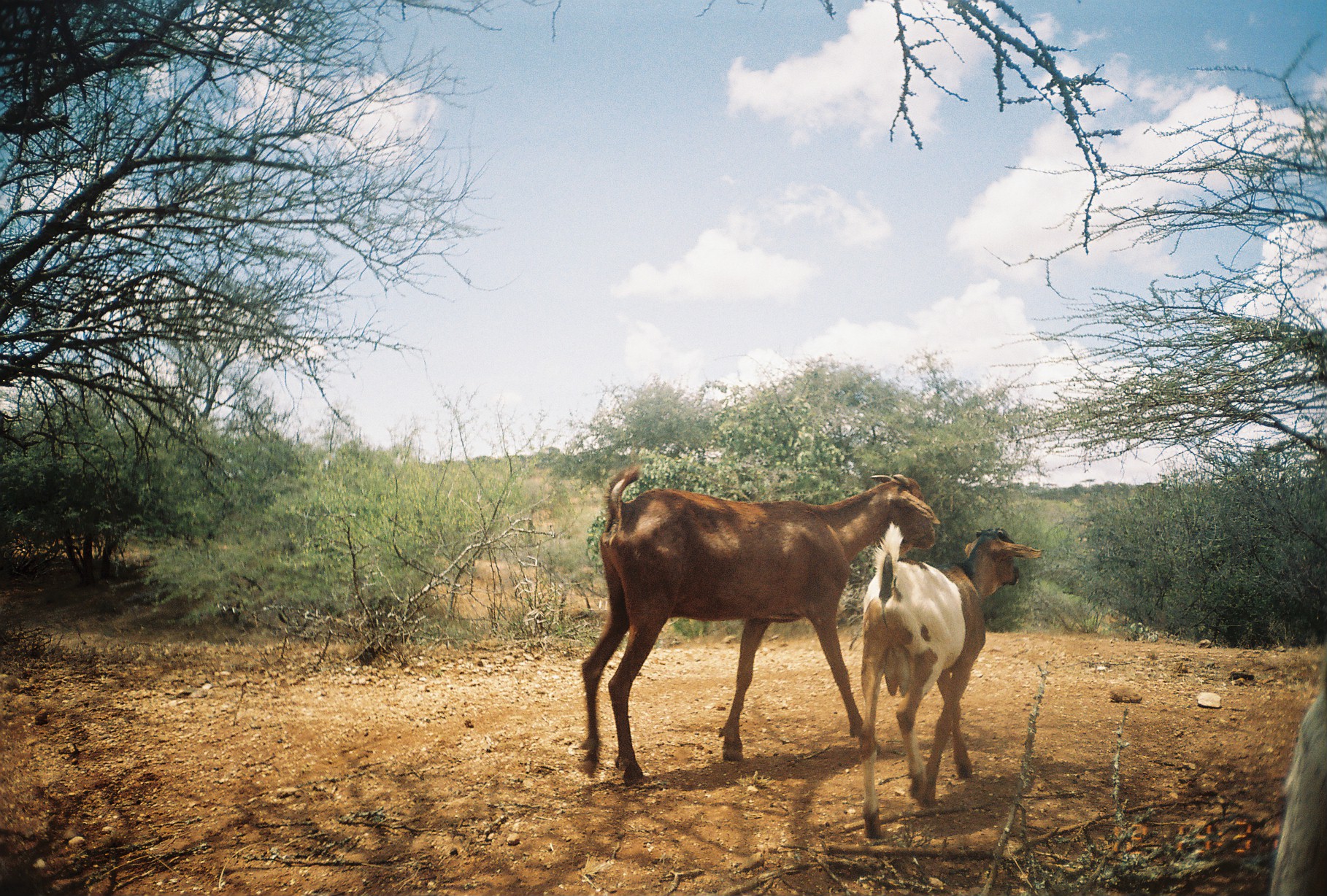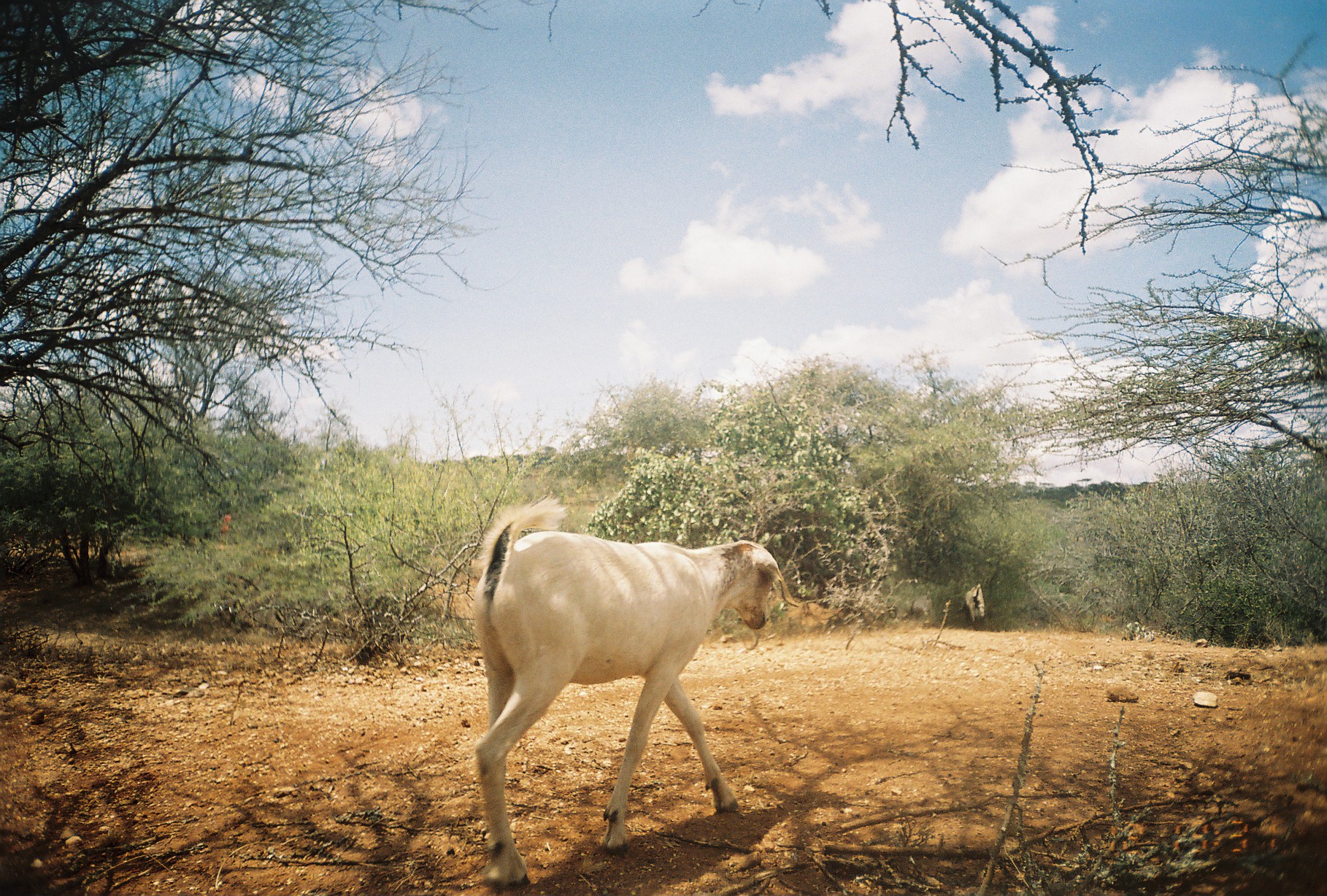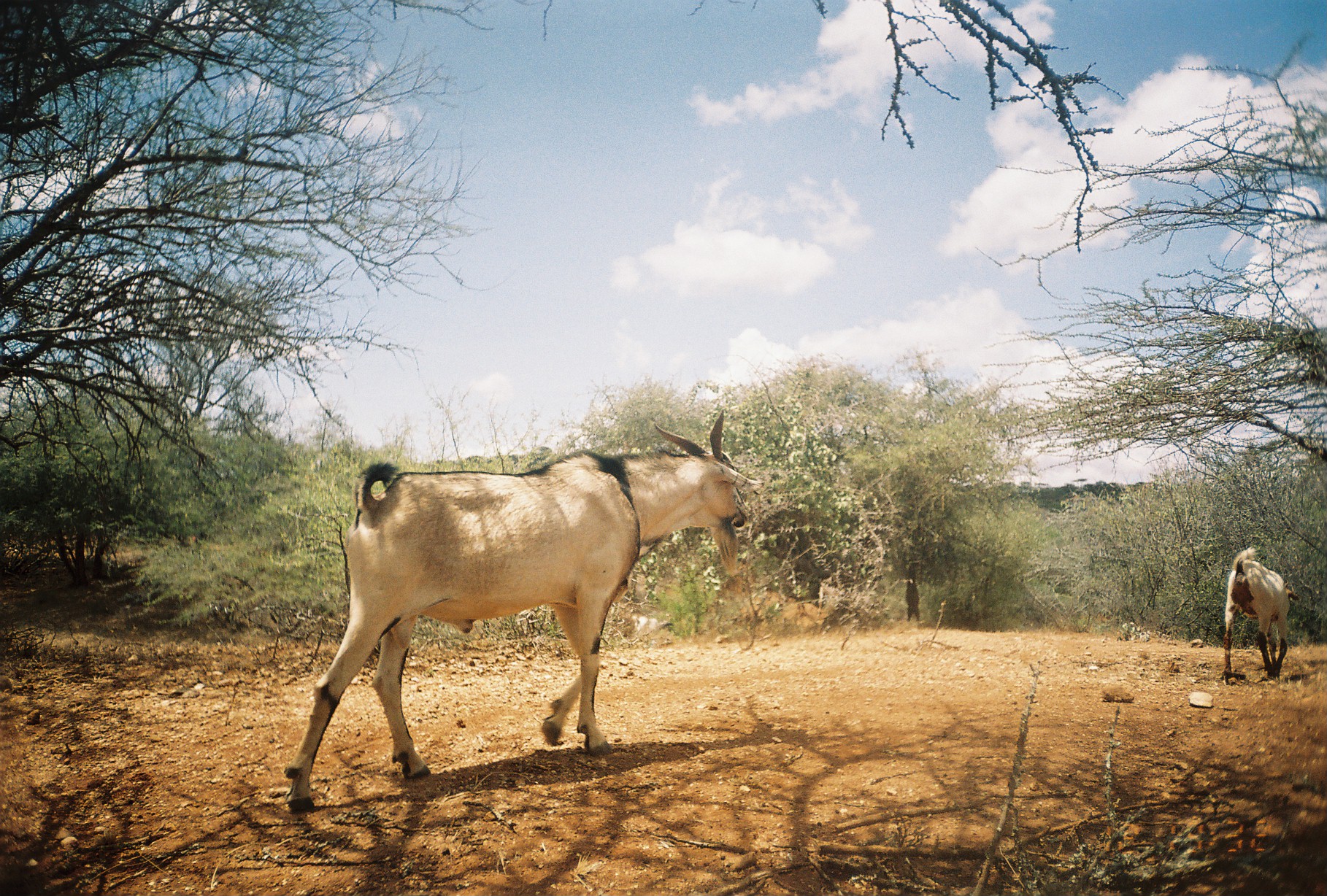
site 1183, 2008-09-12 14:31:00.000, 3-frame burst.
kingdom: Animalia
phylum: Chordata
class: Mammalia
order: Artiodactyla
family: Bovidae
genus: Capra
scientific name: Capra aegagrus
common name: wild goat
Capra aegagrus (wild goat), count 3.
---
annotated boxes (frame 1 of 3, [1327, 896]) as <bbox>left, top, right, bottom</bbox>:
capra aegagrus: <bbox>579, 462, 938, 787</bbox>; <bbox>857, 521, 1044, 840</bbox>; <bbox>1268, 665, 1327, 894</bbox>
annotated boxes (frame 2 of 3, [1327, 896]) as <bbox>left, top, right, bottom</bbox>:
capra aegagrus: <bbox>470, 498, 796, 892</bbox>; <bbox>957, 583, 985, 626</bbox>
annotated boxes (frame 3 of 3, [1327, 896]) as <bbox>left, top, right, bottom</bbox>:
capra aegagrus: <bbox>281, 409, 765, 813</bbox>; <bbox>1220, 547, 1299, 684</bbox>